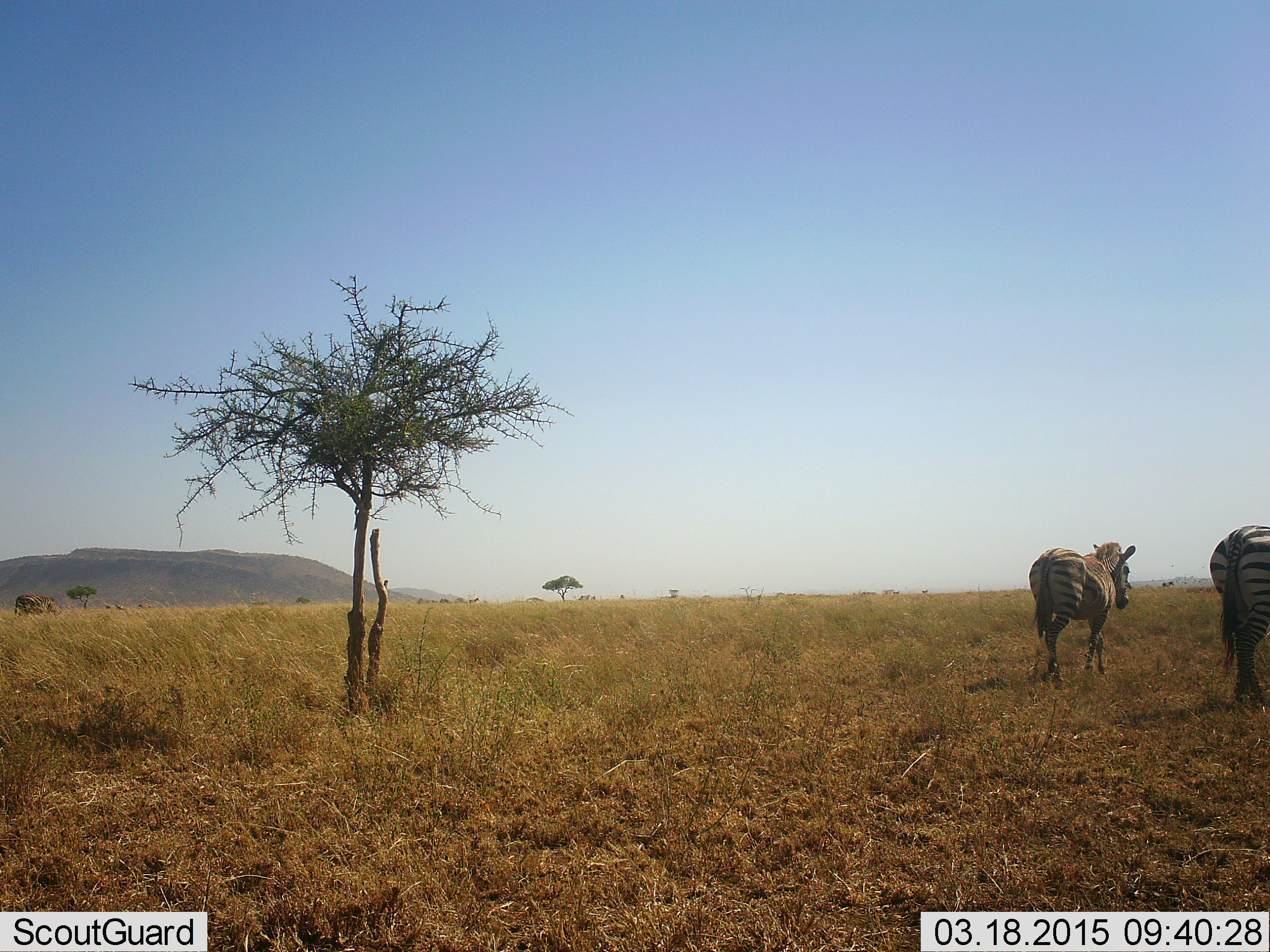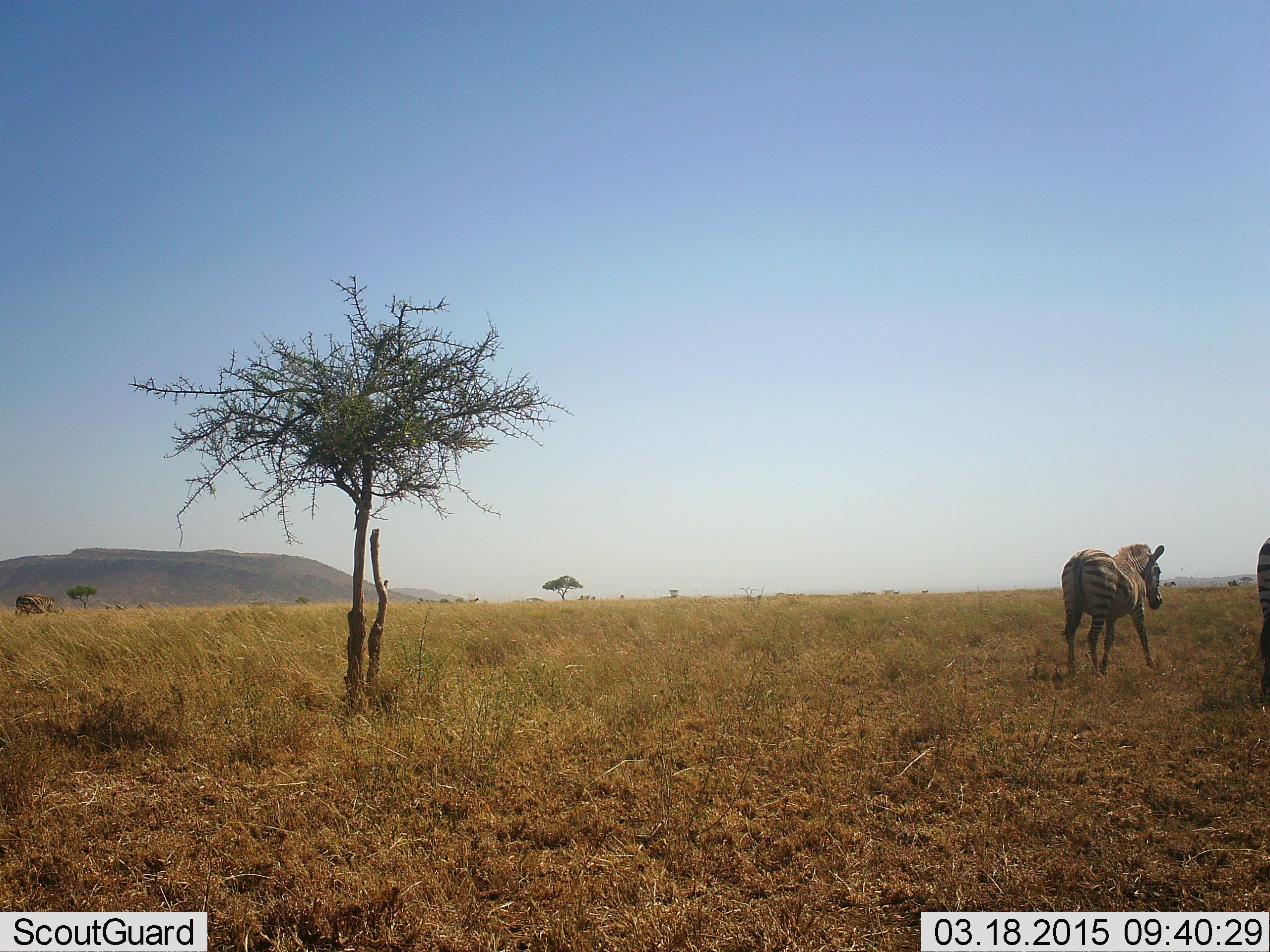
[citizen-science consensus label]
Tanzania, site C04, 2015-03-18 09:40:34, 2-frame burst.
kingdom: Animalia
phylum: Chordata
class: Mammalia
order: Perissodactyla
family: Equidae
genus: Equus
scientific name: Equus quagga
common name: plains zebra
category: zebra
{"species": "zebra (plains zebra) (Equus quagga)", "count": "2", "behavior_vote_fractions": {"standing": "0%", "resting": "0%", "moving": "100%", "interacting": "0%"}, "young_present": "0%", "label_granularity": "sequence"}